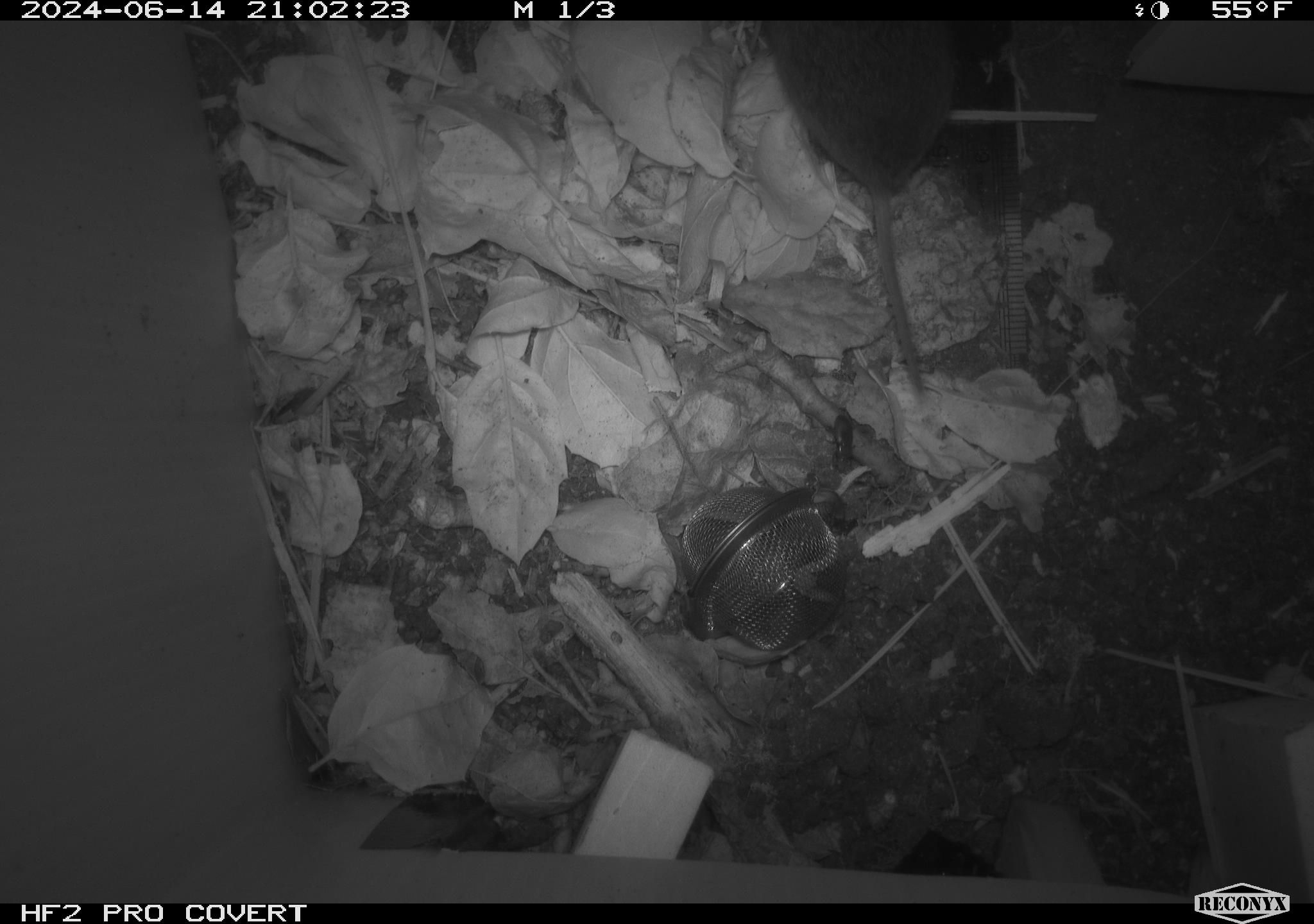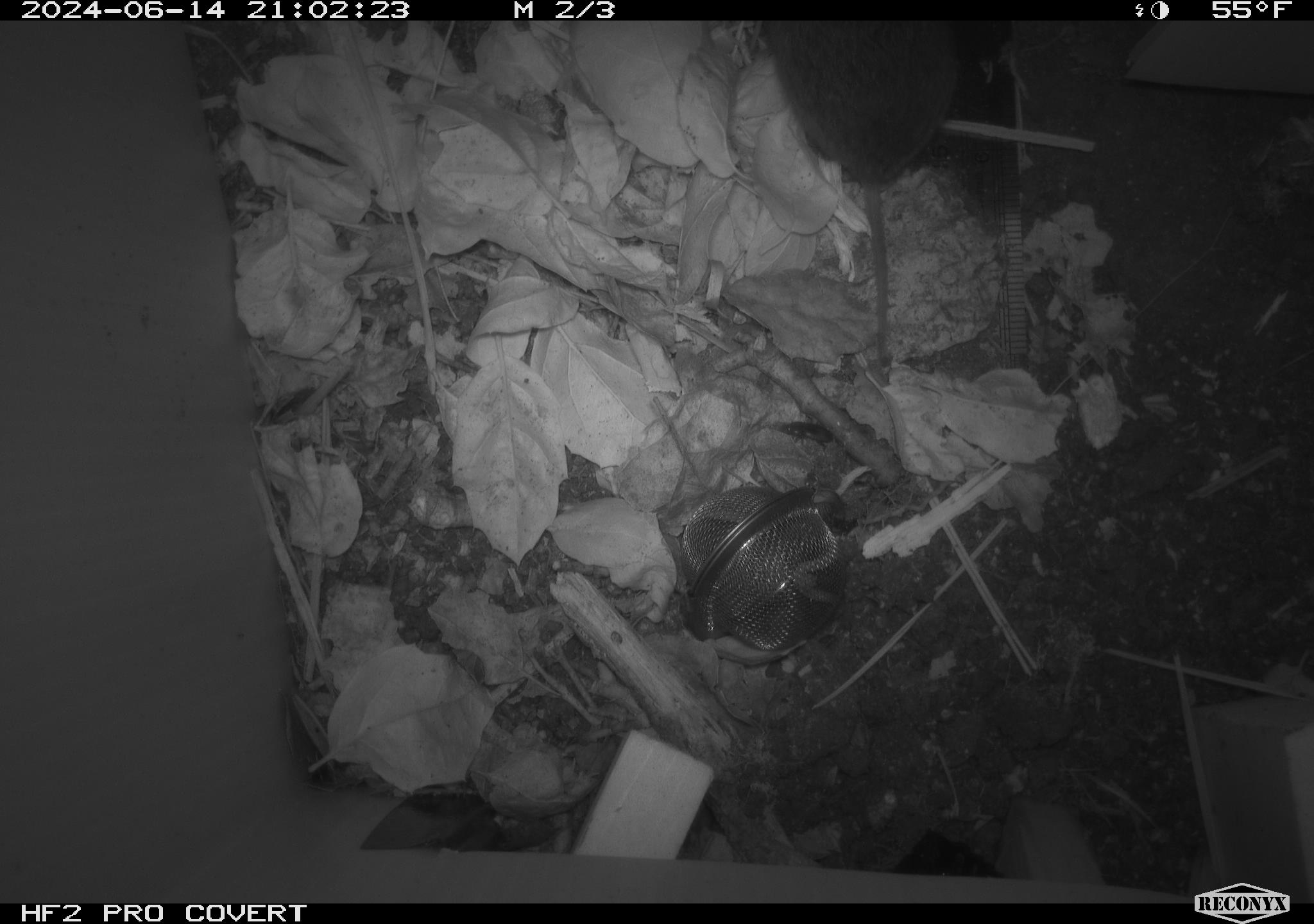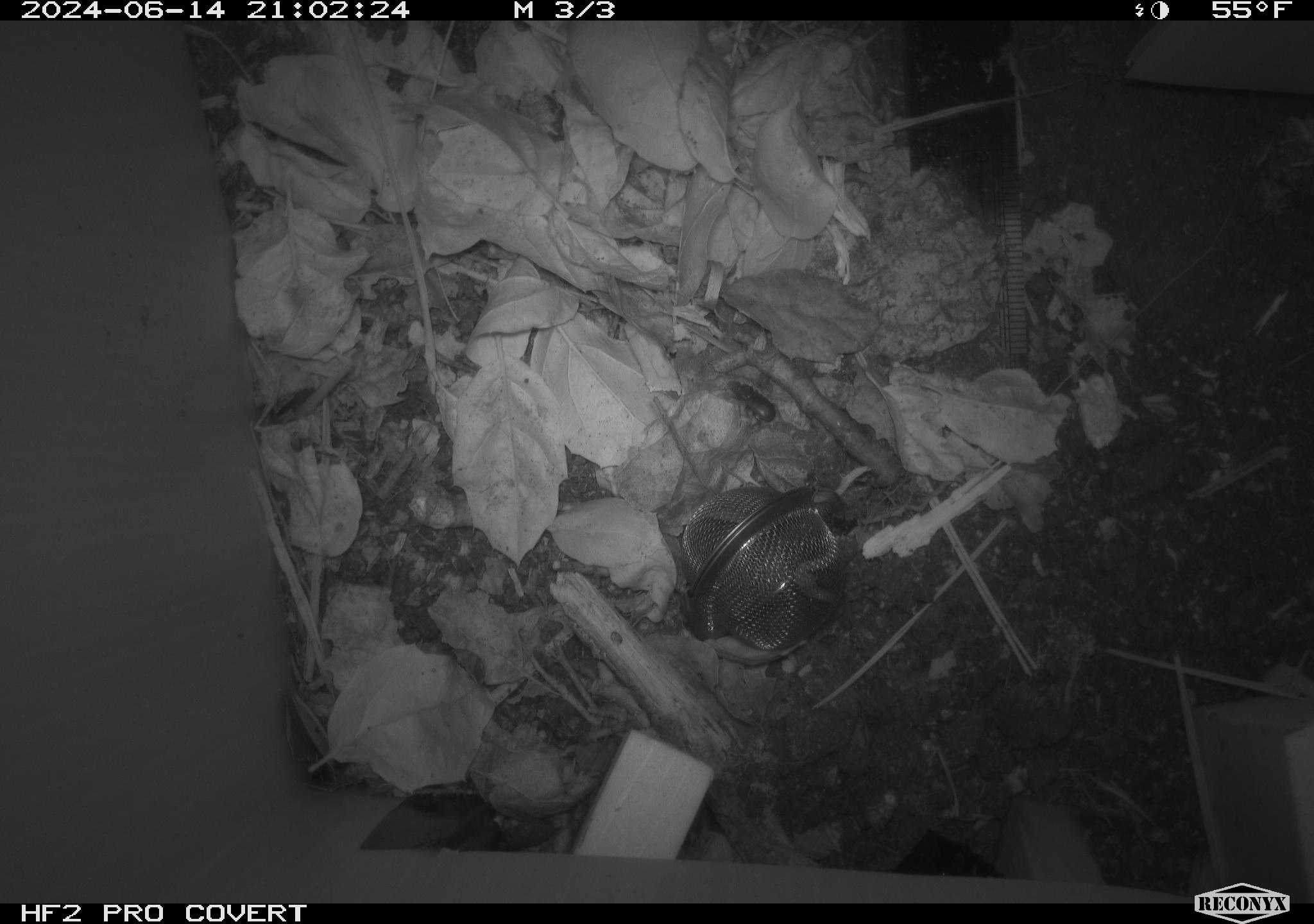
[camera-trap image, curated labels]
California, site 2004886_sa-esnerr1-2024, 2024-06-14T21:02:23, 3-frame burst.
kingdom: Animalia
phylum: Chordata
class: Mammalia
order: Rodentia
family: Cricetidae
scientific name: Cricetidae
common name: hamsters, voles, lemmings, and allies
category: cricetidae family